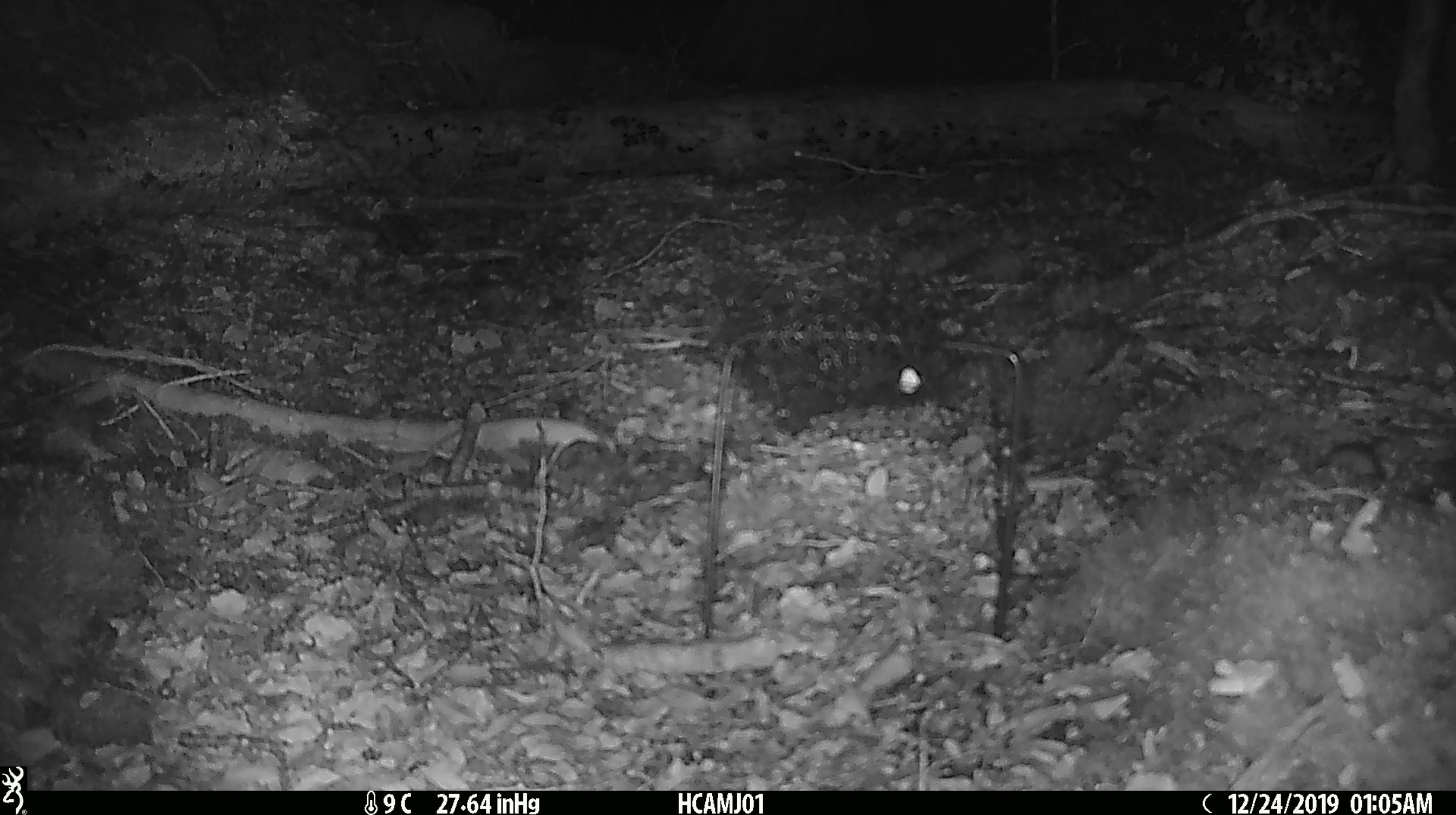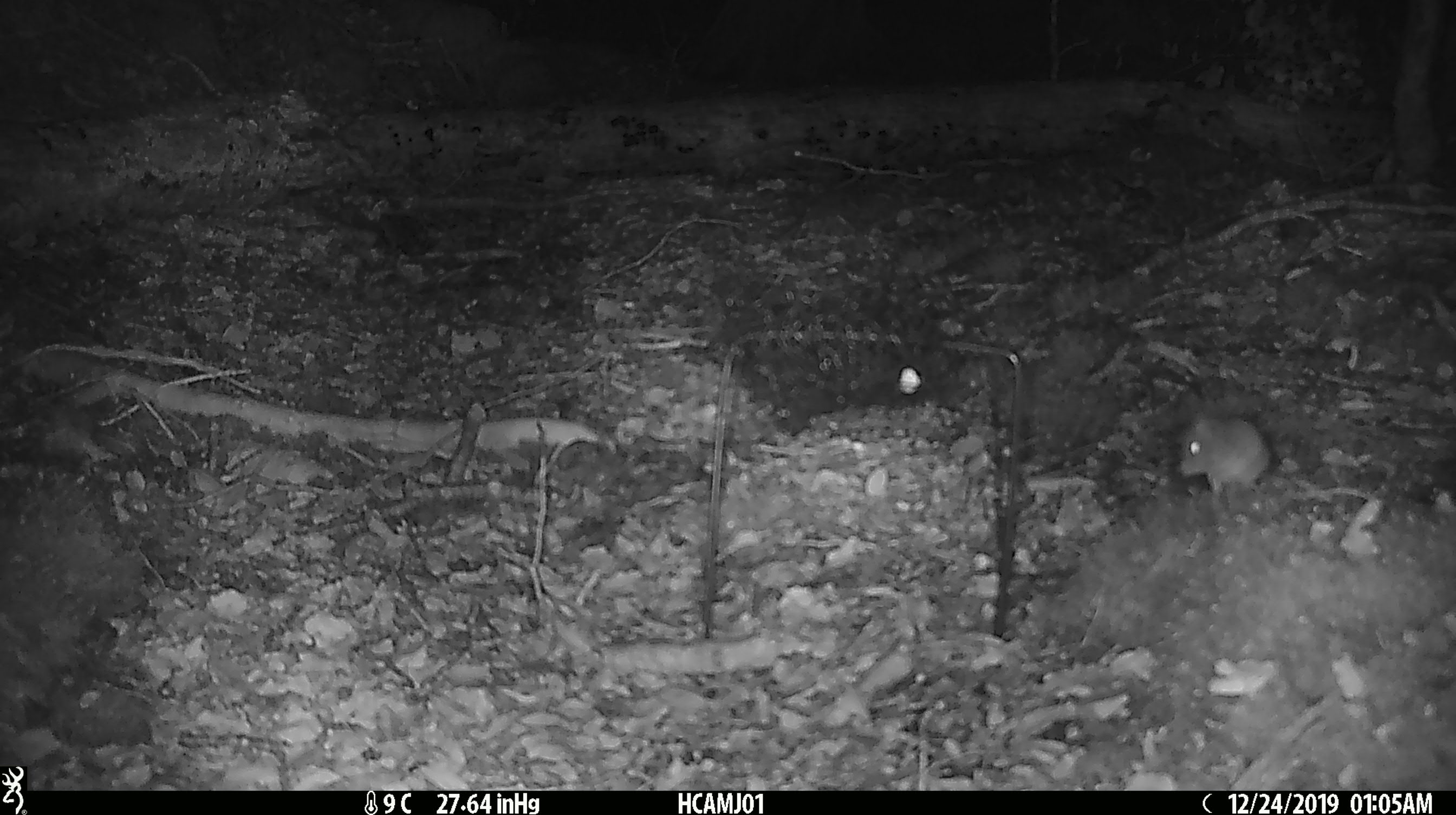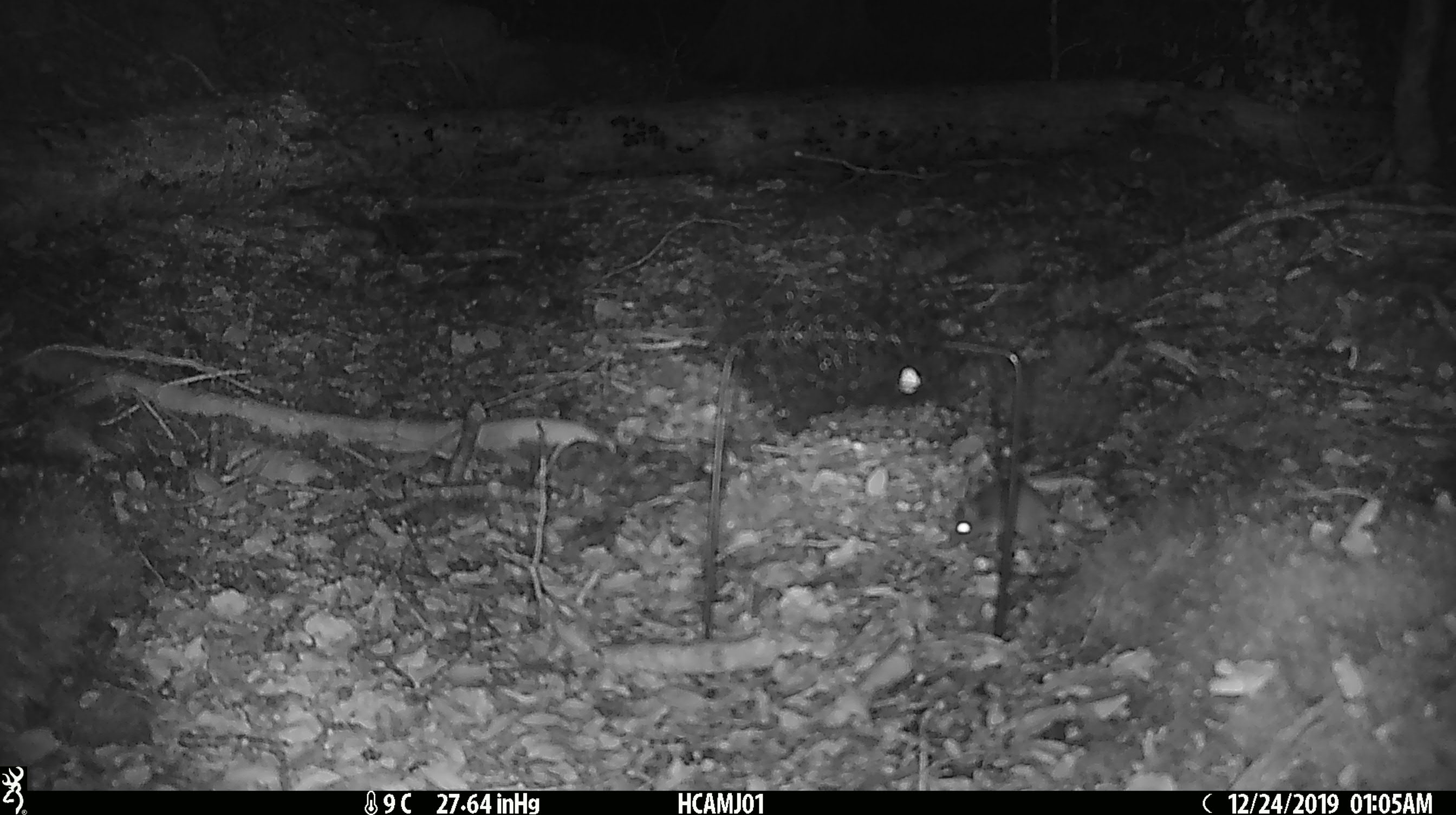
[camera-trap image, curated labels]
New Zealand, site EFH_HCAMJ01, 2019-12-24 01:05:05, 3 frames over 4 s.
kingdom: Animalia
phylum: Chordata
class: Mammalia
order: Rodentia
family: Muridae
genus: Mus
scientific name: Mus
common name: mouse